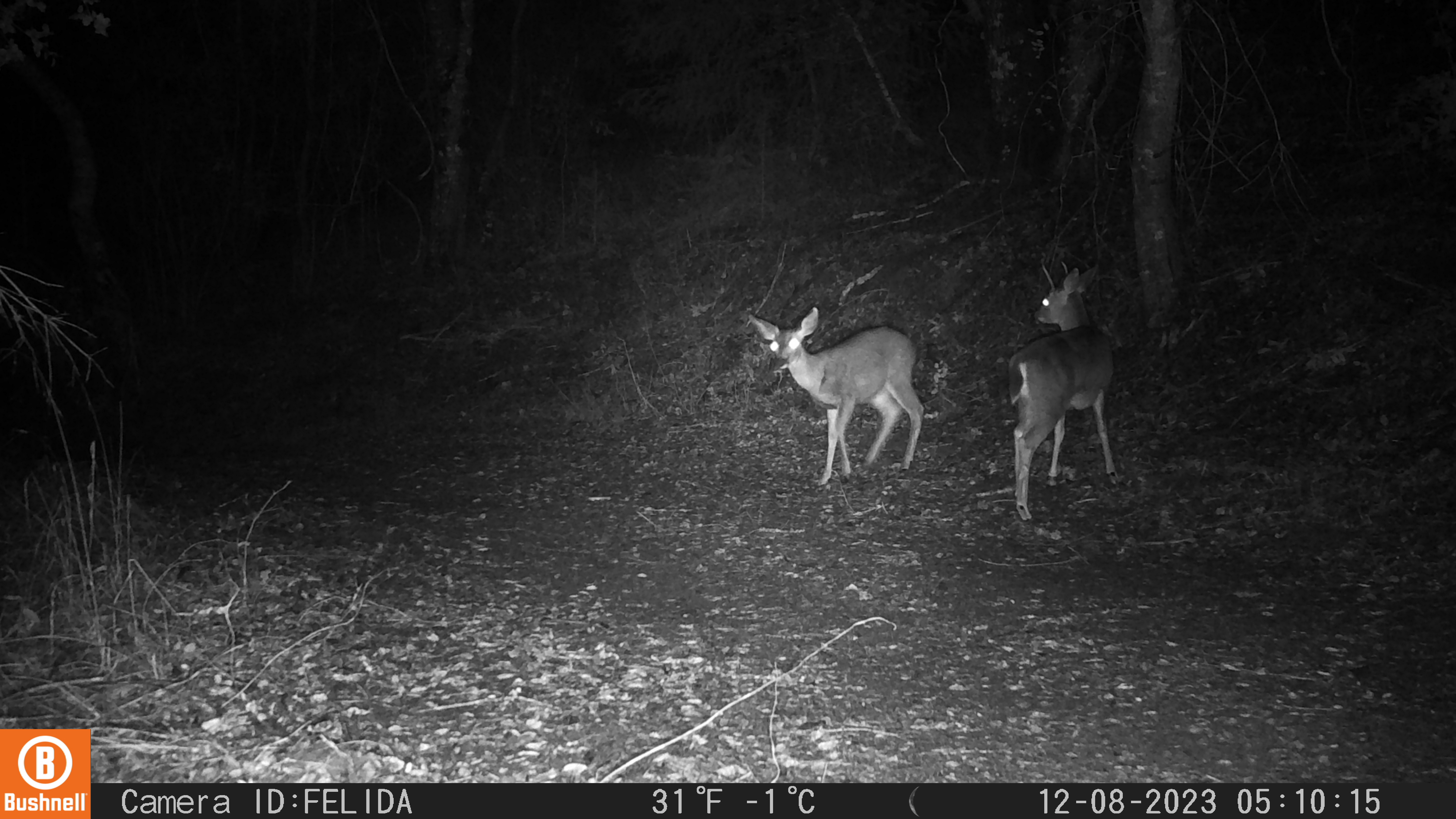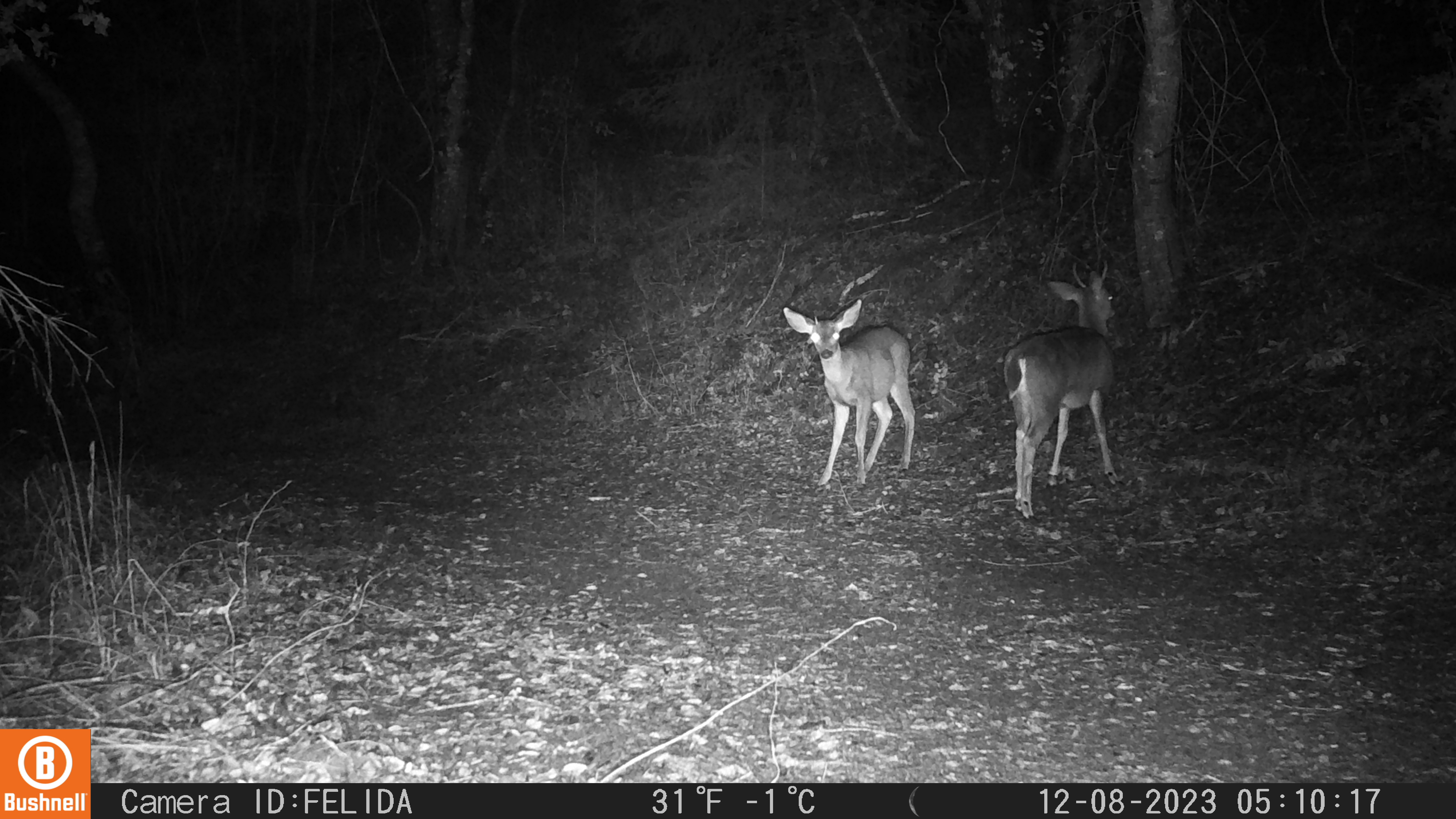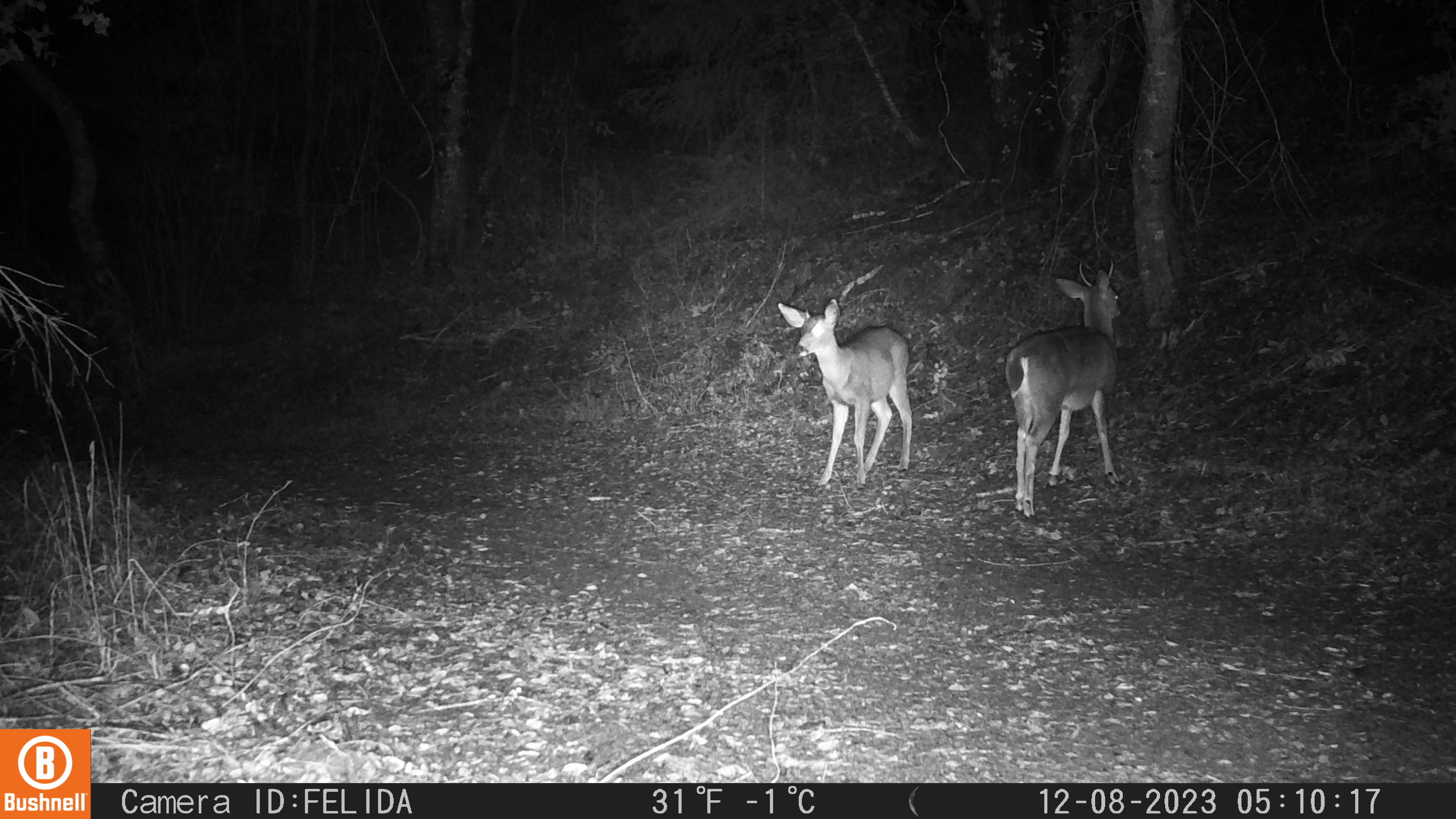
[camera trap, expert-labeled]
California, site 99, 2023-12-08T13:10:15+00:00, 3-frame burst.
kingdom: Animalia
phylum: Chordata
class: Mammalia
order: Artiodactyla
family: Cervidae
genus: Odocoileus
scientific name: Odocoileus hemionus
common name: mule deer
Mule deer (Odocoileus hemionus).